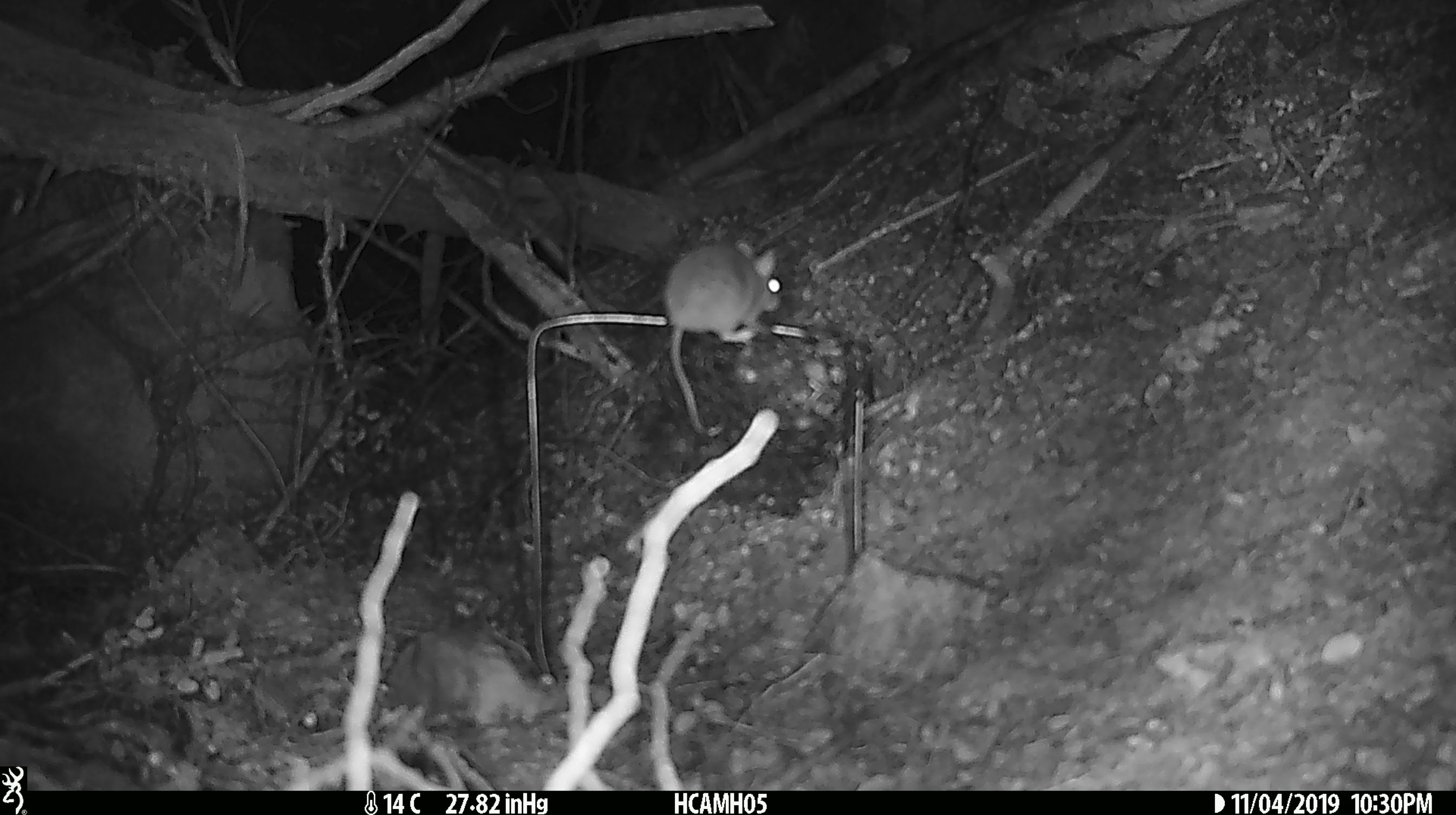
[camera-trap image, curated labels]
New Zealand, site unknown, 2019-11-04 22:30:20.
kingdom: Animalia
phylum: Chordata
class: Mammalia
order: Rodentia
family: Muridae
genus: Mus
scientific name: Mus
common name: mouse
Mouse (Mus).